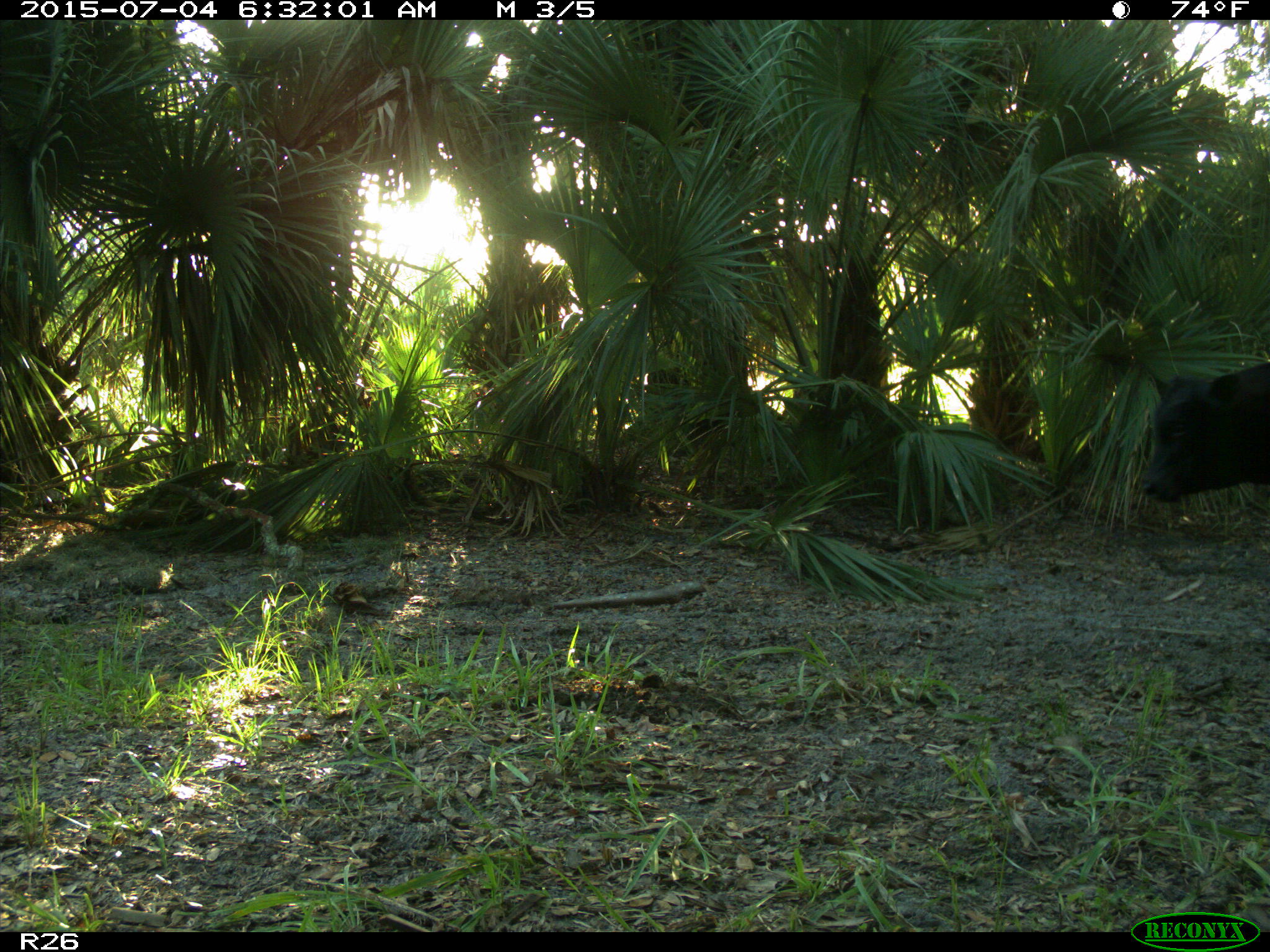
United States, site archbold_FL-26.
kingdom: Animalia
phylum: Chordata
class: Mammalia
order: Artiodactyla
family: Bovidae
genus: Bos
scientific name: Bos taurus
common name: domestic cow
Bos taurus (domestic cow).